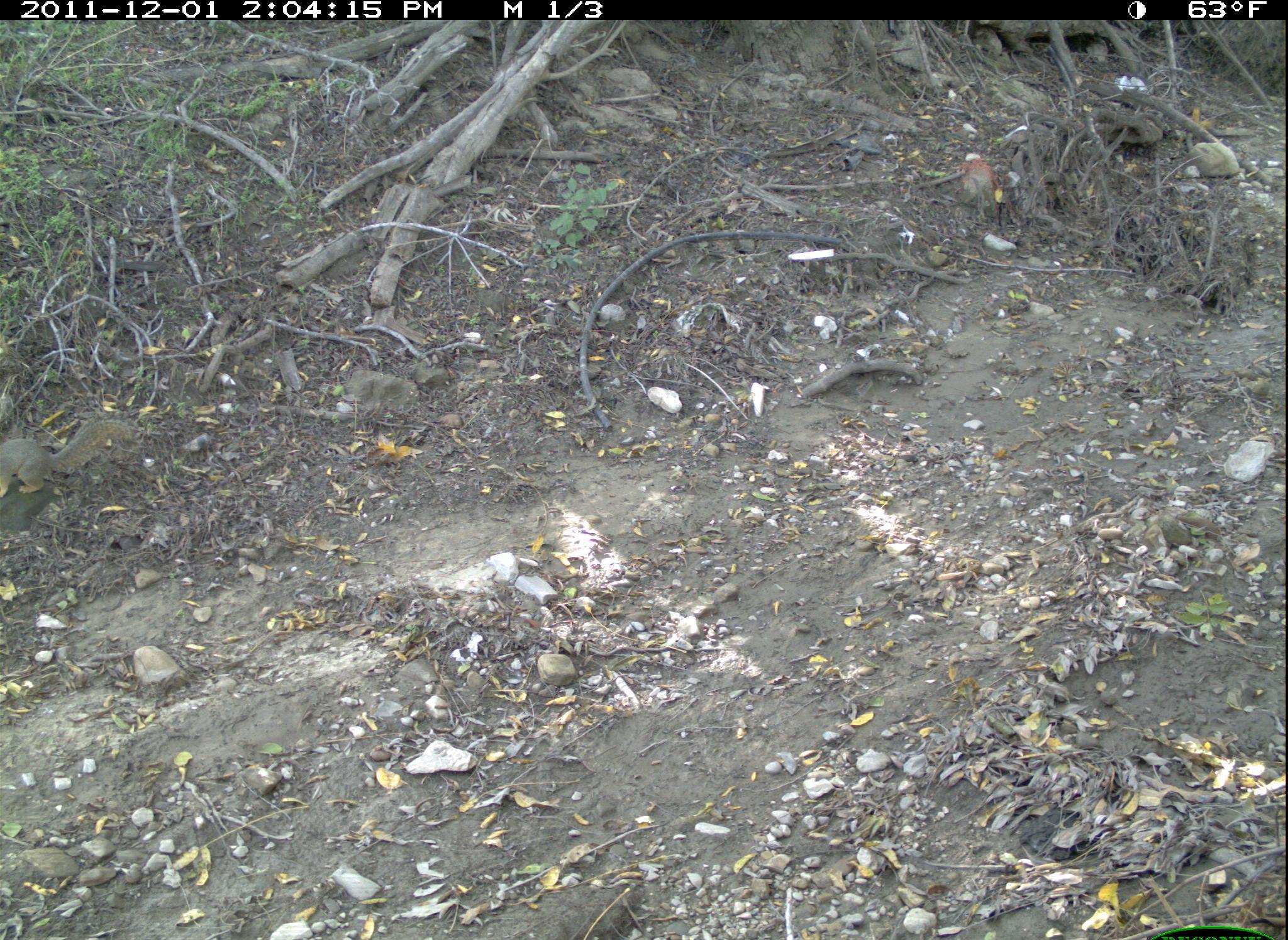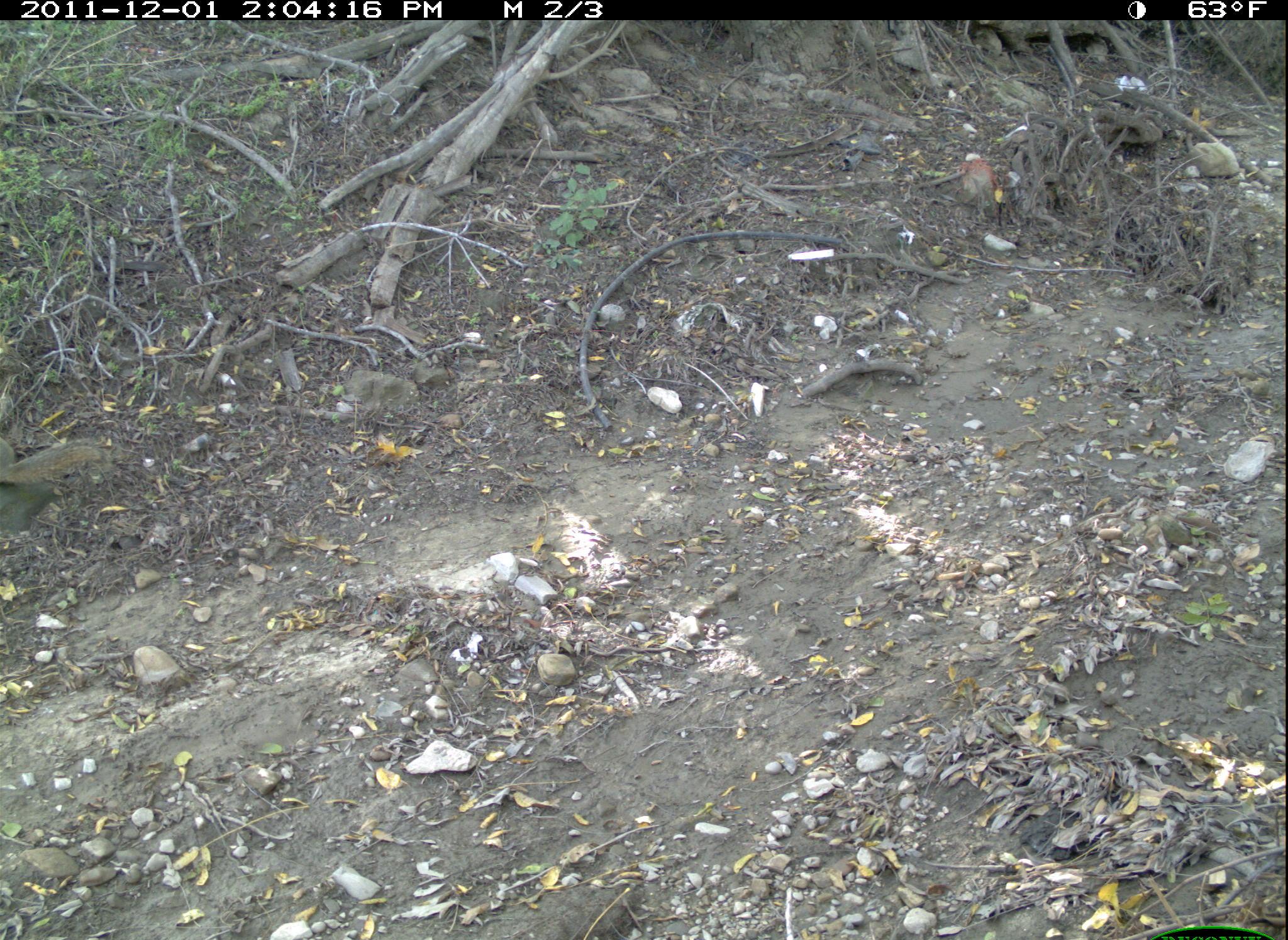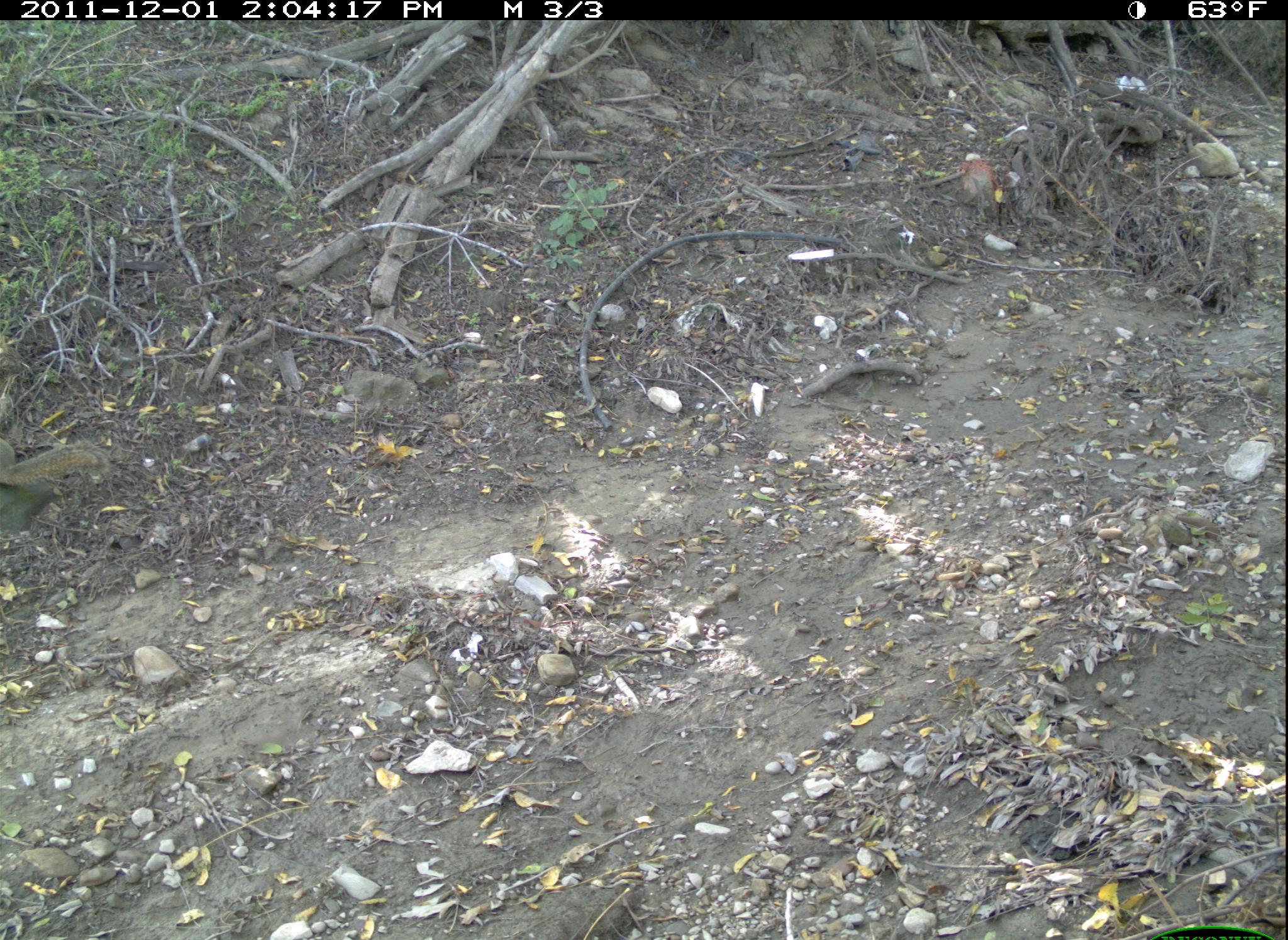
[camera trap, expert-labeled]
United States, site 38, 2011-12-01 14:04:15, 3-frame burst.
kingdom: Animalia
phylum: Chordata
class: Mammalia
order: Rodentia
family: Sciuridae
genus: Sciurus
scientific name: Sciurus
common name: squirrel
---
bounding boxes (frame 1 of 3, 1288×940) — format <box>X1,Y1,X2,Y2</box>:
squirrel: <box>0,391,142,504</box>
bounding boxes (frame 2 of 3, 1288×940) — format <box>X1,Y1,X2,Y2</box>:
squirrel: <box>0,412,114,512</box>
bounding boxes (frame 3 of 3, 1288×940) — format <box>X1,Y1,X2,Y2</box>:
squirrel: <box>0,424,121,498</box>